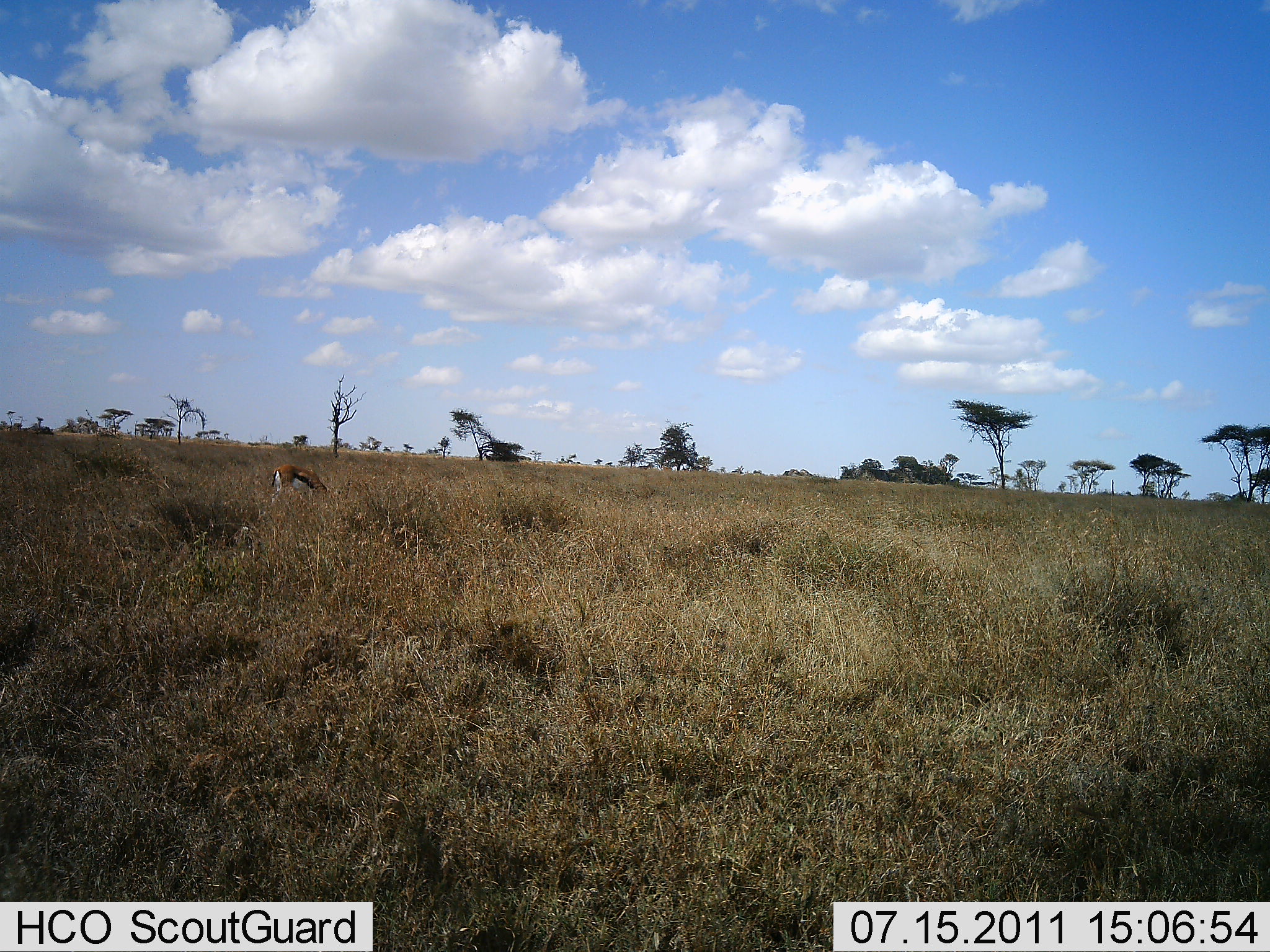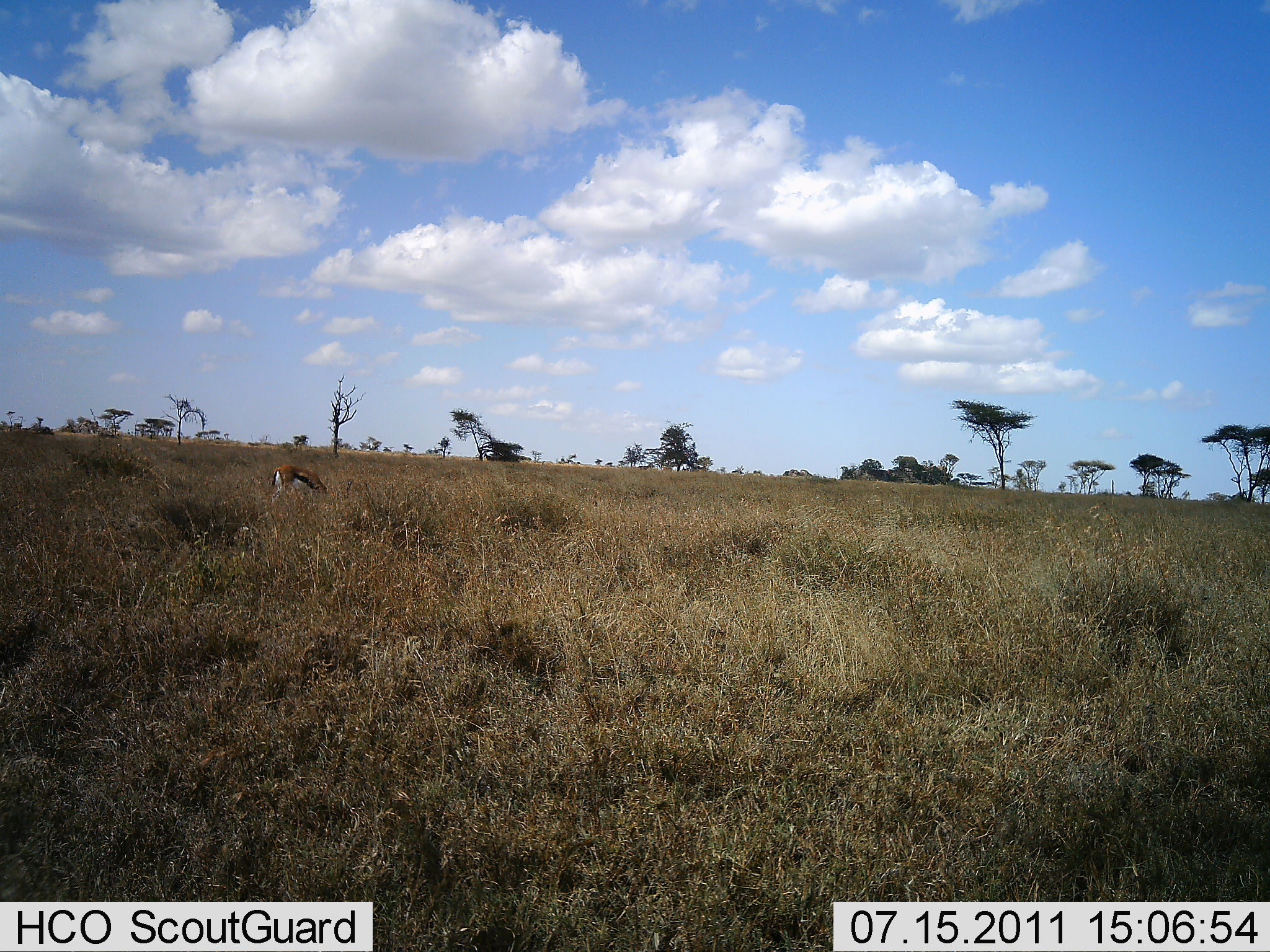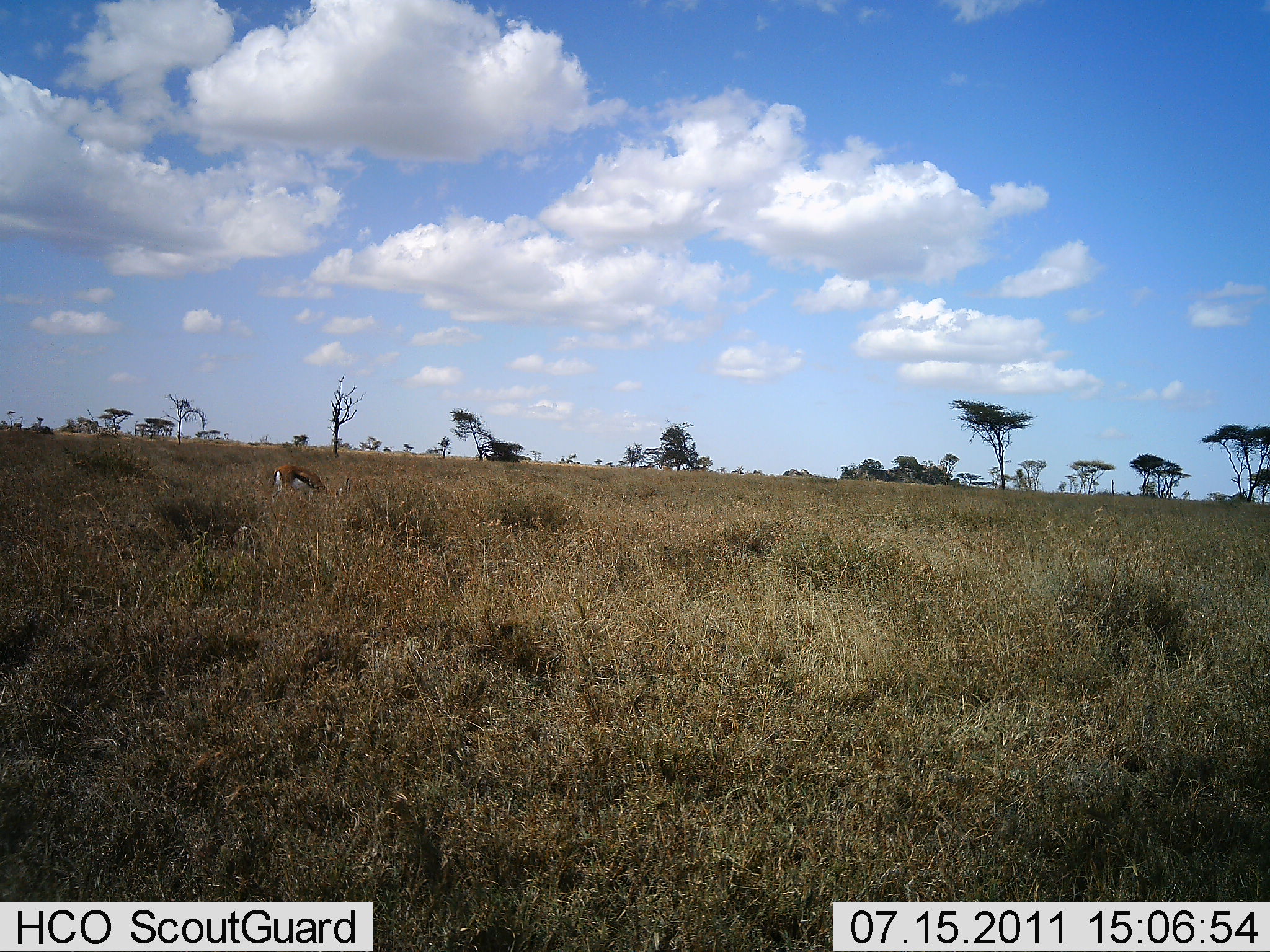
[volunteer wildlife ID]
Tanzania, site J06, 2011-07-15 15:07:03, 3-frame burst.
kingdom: Animalia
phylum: Chordata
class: Mammalia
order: Artiodactyla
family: Bovidae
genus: Eudorcas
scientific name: Eudorcas thomsonii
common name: thomson's gazelle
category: gazellethomsons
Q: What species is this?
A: Gazellethomsons (thomson's gazelle) (Eudorcas thomsonii).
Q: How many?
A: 1.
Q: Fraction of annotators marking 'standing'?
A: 36%.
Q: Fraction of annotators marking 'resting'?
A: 0%.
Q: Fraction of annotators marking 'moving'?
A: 0%.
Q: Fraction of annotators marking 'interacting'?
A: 0%.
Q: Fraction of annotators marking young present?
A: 0%.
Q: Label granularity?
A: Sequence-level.